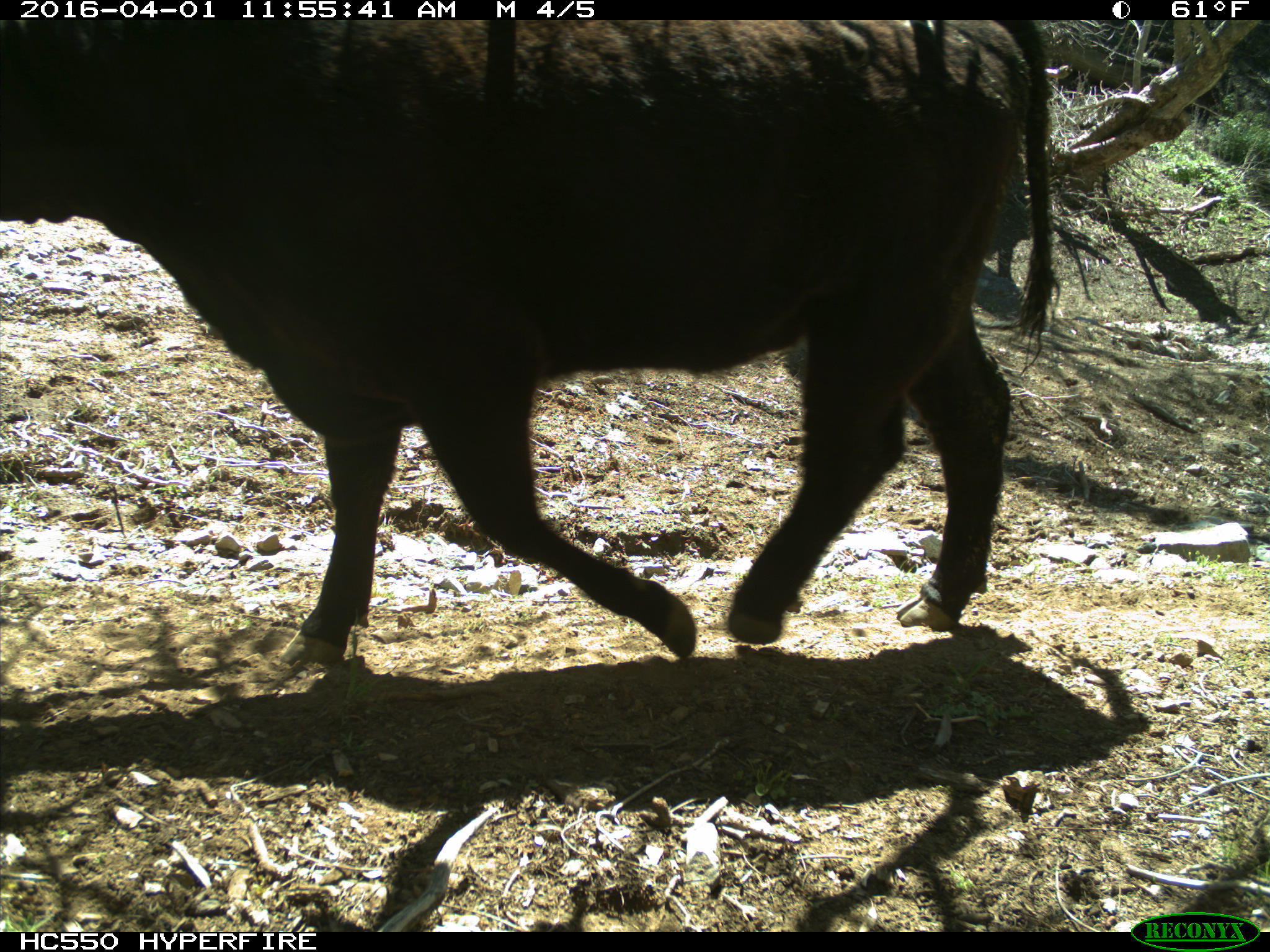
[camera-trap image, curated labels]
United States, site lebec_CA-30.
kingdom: Animalia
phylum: Chordata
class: Mammalia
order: Artiodactyla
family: Bovidae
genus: Bos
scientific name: Bos taurus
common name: domestic cow